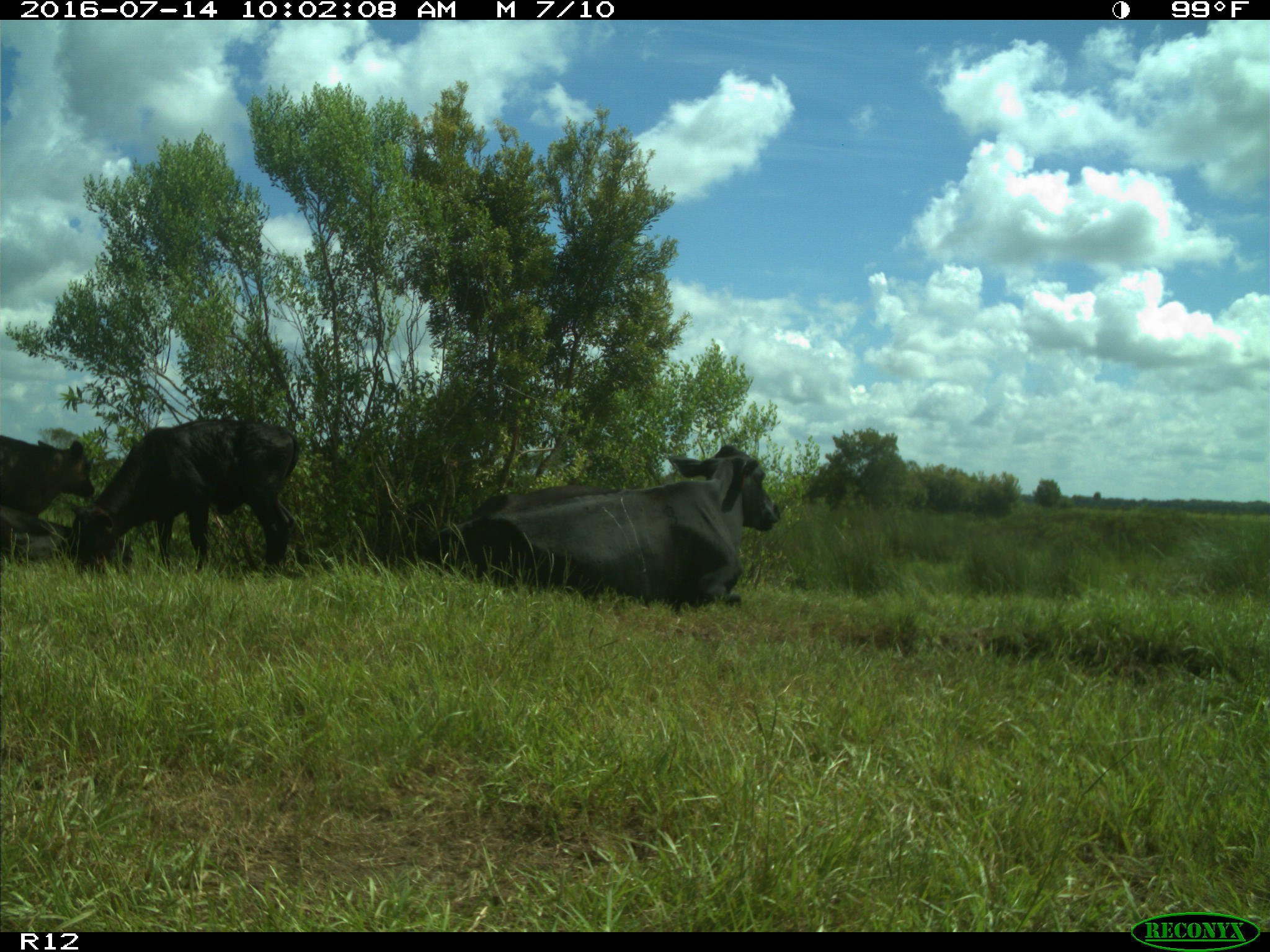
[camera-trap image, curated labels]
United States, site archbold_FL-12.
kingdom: Animalia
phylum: Chordata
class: Mammalia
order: Artiodactyla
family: Bovidae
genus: Bos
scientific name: Bos taurus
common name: domestic cow